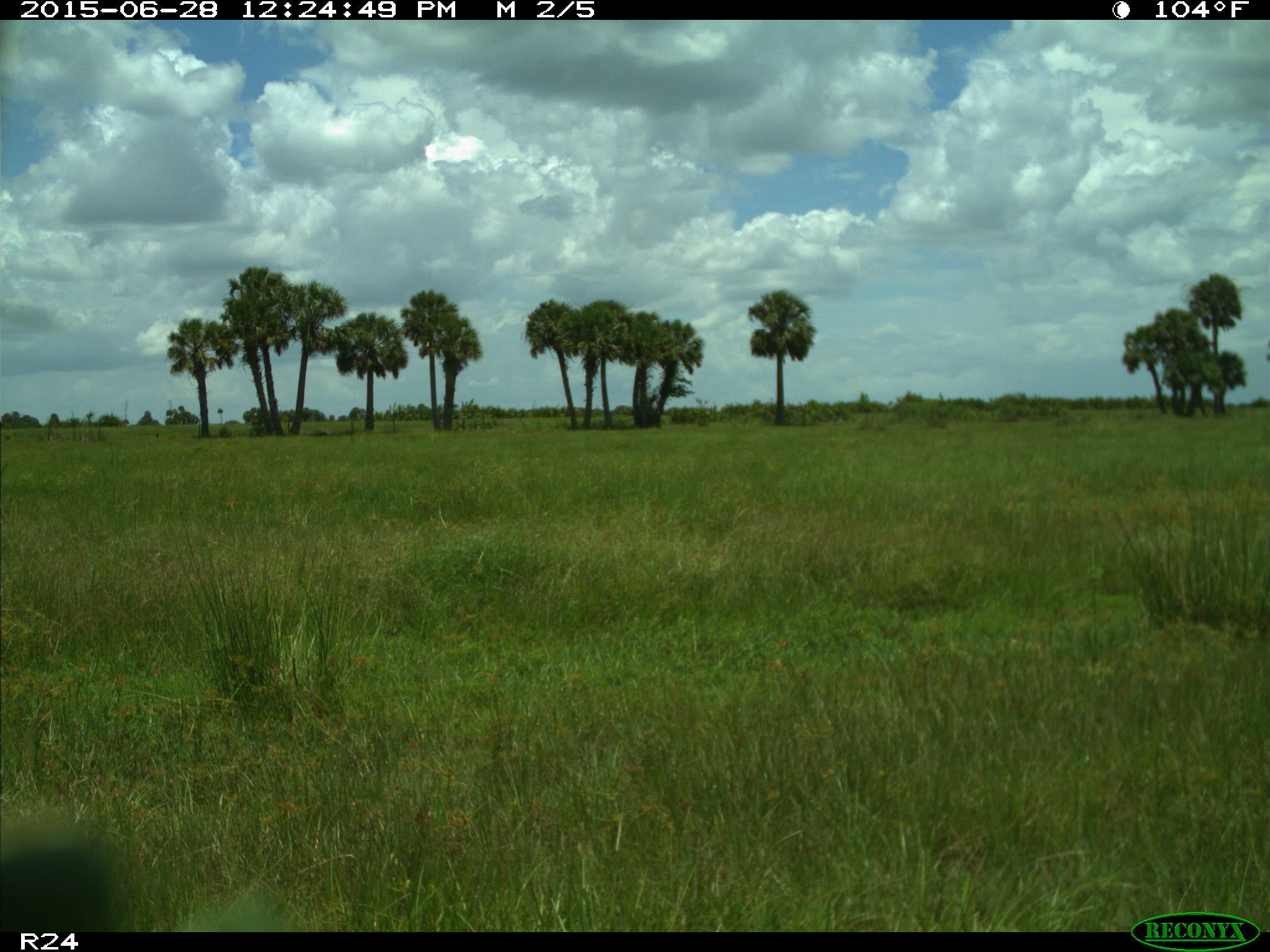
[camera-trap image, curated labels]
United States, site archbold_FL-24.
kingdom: Animalia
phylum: Chordata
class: Mammalia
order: Artiodactyla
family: Bovidae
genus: Bos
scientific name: Bos taurus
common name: domestic cow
Bos taurus (domestic cow).